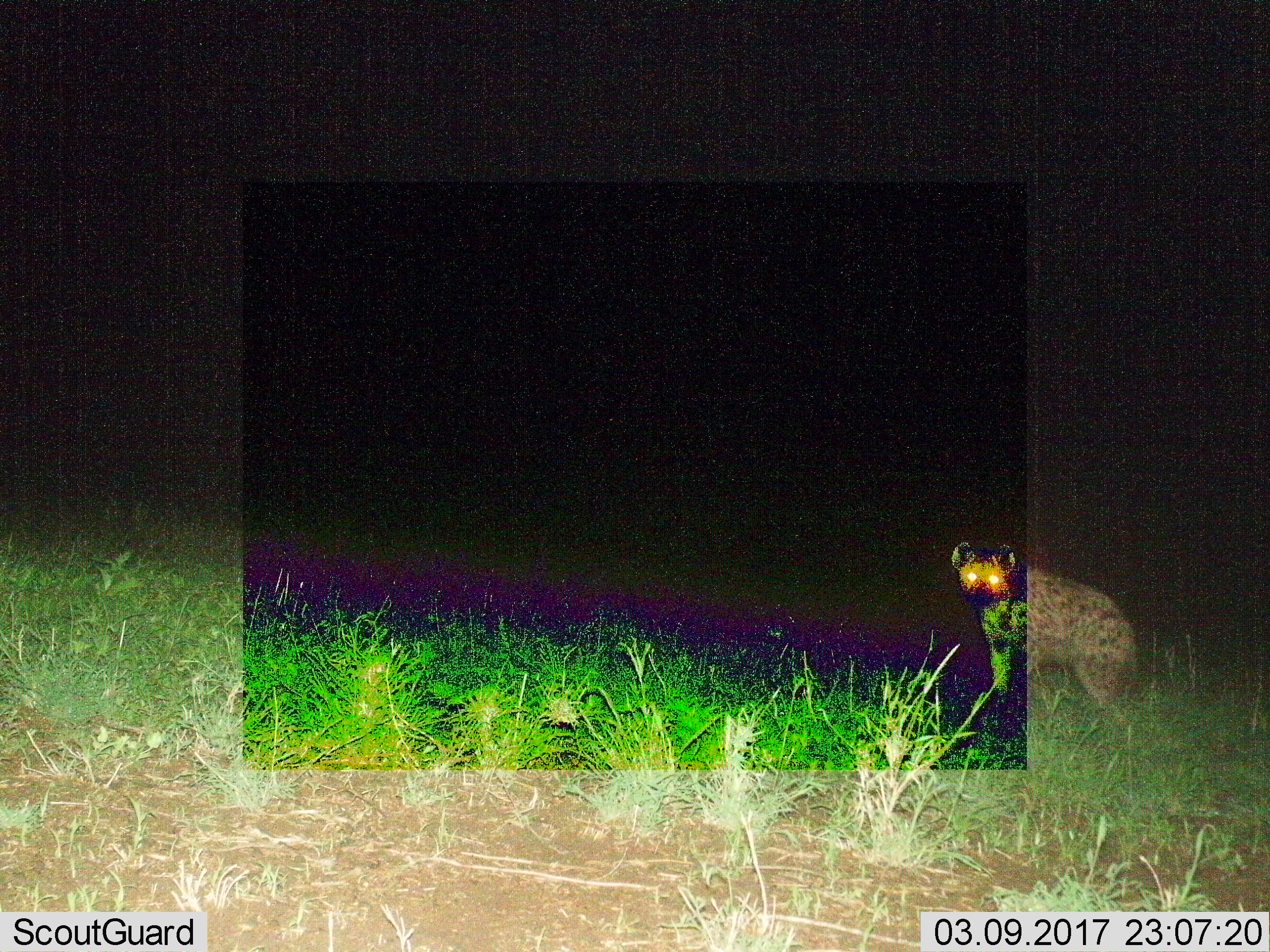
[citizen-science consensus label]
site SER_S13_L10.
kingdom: Animalia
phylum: Chordata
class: Mammalia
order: Carnivora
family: Hyaenidae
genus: Crocuta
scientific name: Crocuta crocuta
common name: spotted hyena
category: hyenaspotted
Hyenaspotted (spotted hyena) (Crocuta crocuta), count 1. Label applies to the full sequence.